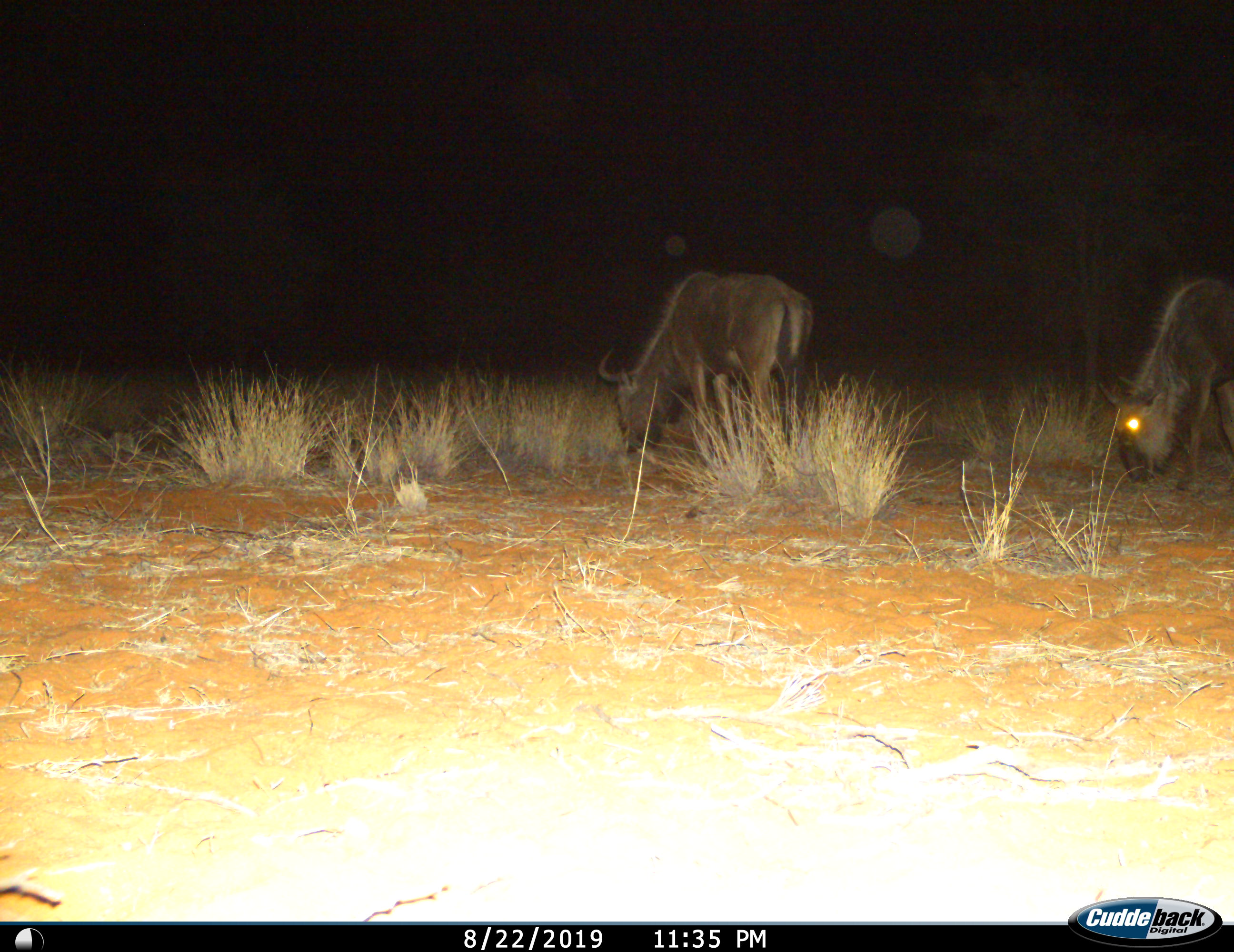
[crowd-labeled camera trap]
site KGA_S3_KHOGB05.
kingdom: Animalia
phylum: Chordata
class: Mammalia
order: Artiodactyla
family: Bovidae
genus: Connochaetes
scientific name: Connochaetes taurinus taurinus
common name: blue wildebeest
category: wildebeestblue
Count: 2.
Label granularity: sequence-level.